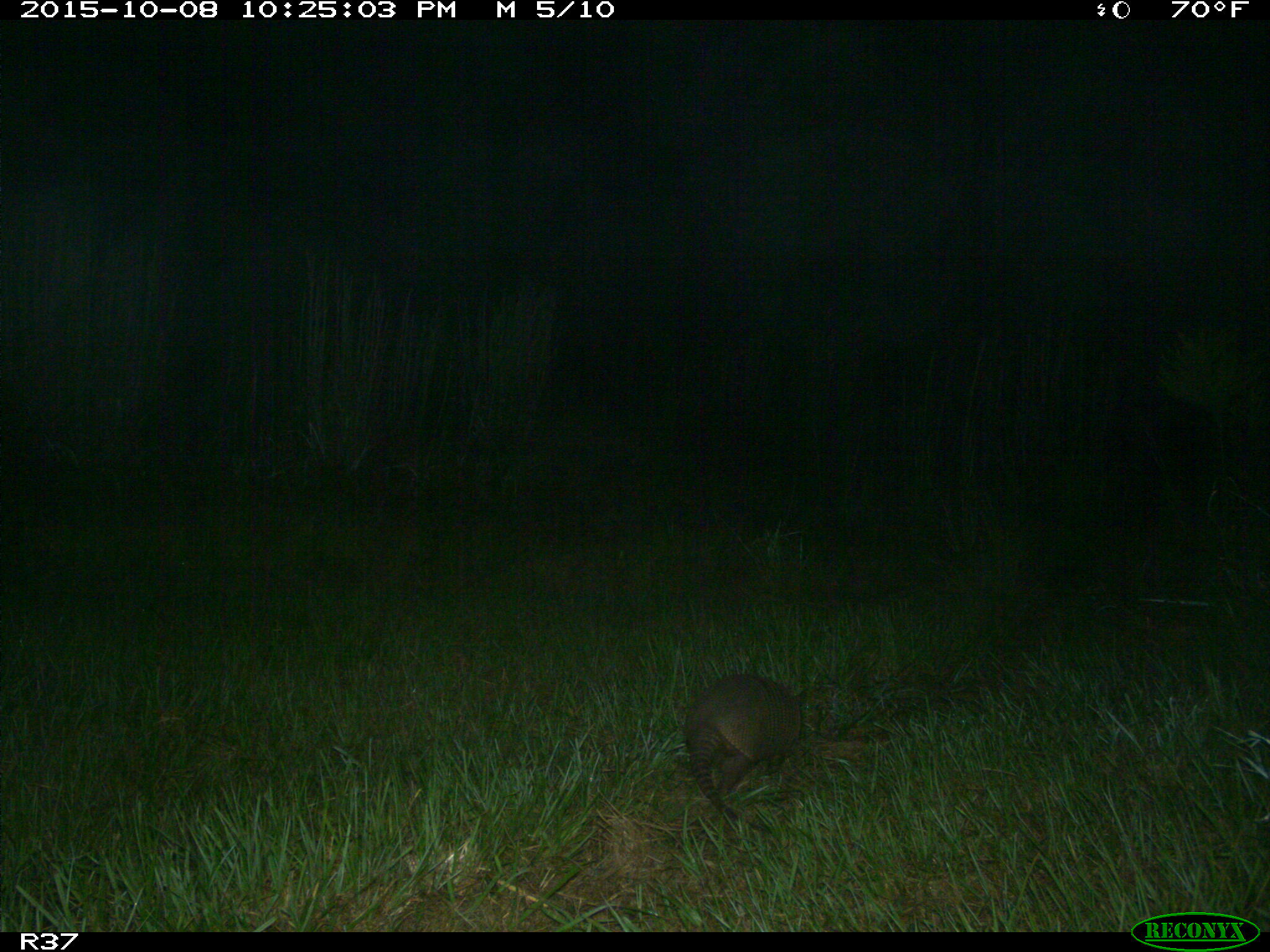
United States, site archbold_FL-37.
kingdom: Animalia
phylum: Chordata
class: Mammalia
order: Cingulata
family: Dasypodidae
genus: Dasypus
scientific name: Dasypus novemcinctus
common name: nine-banded armadillo